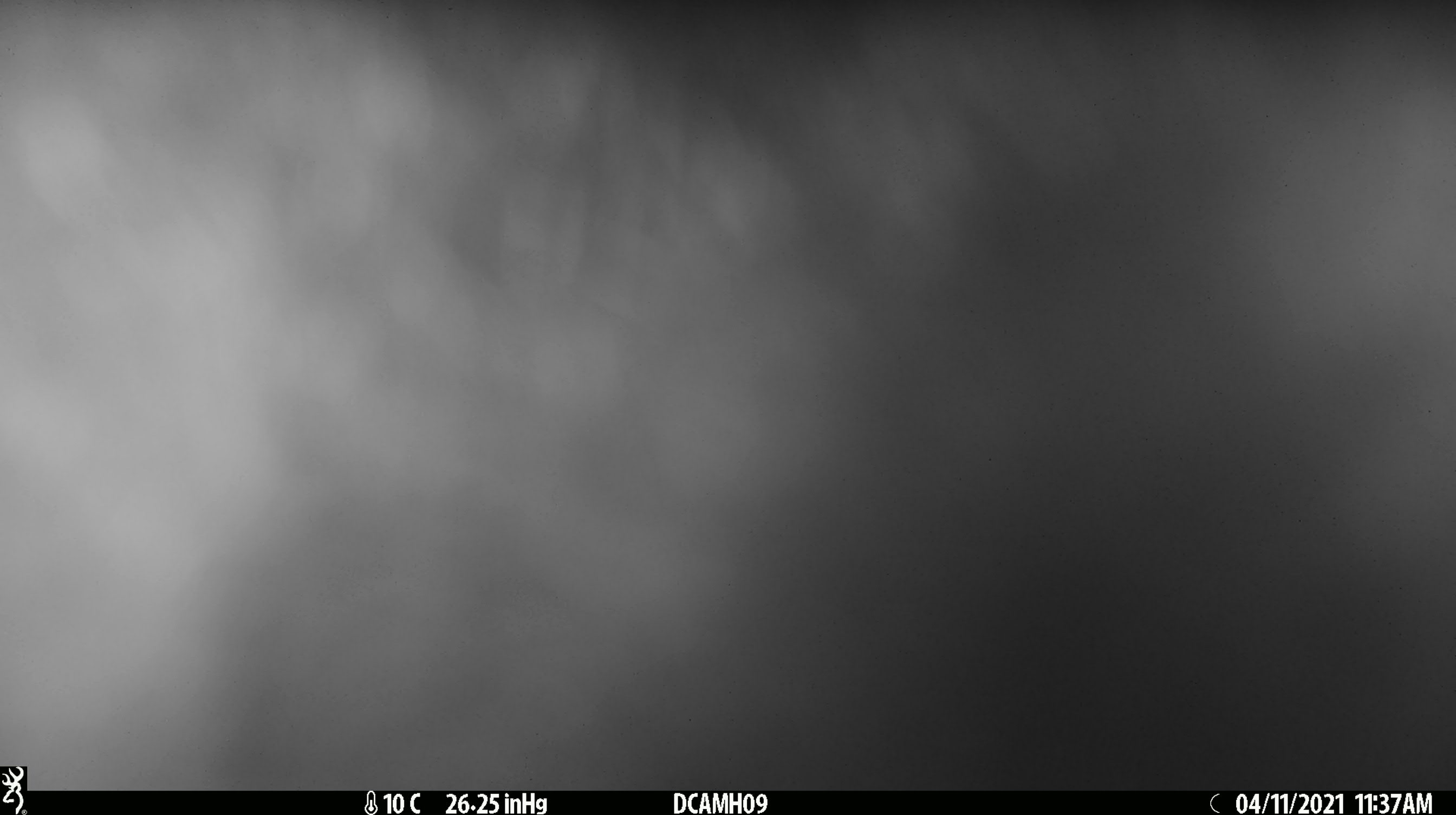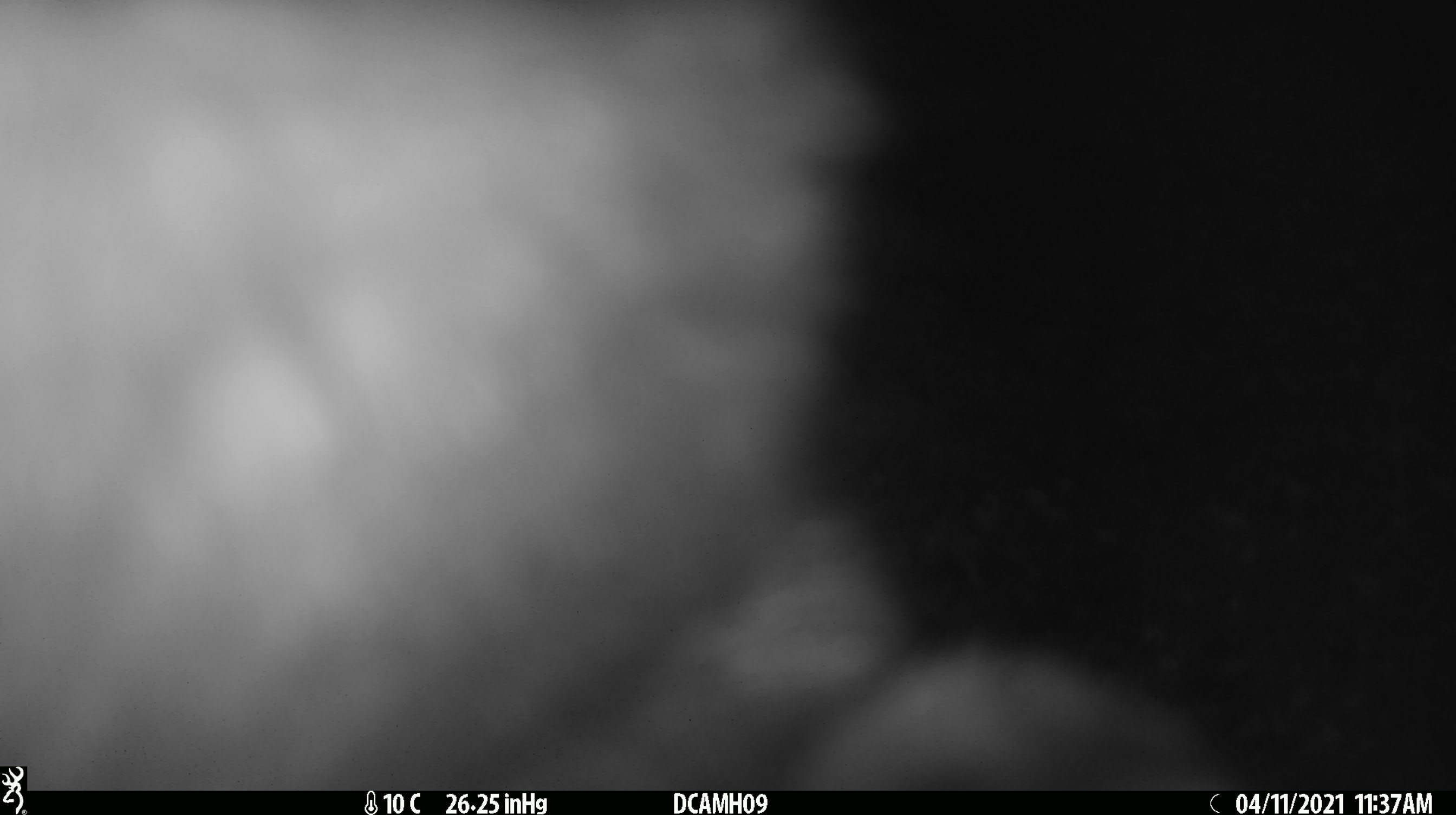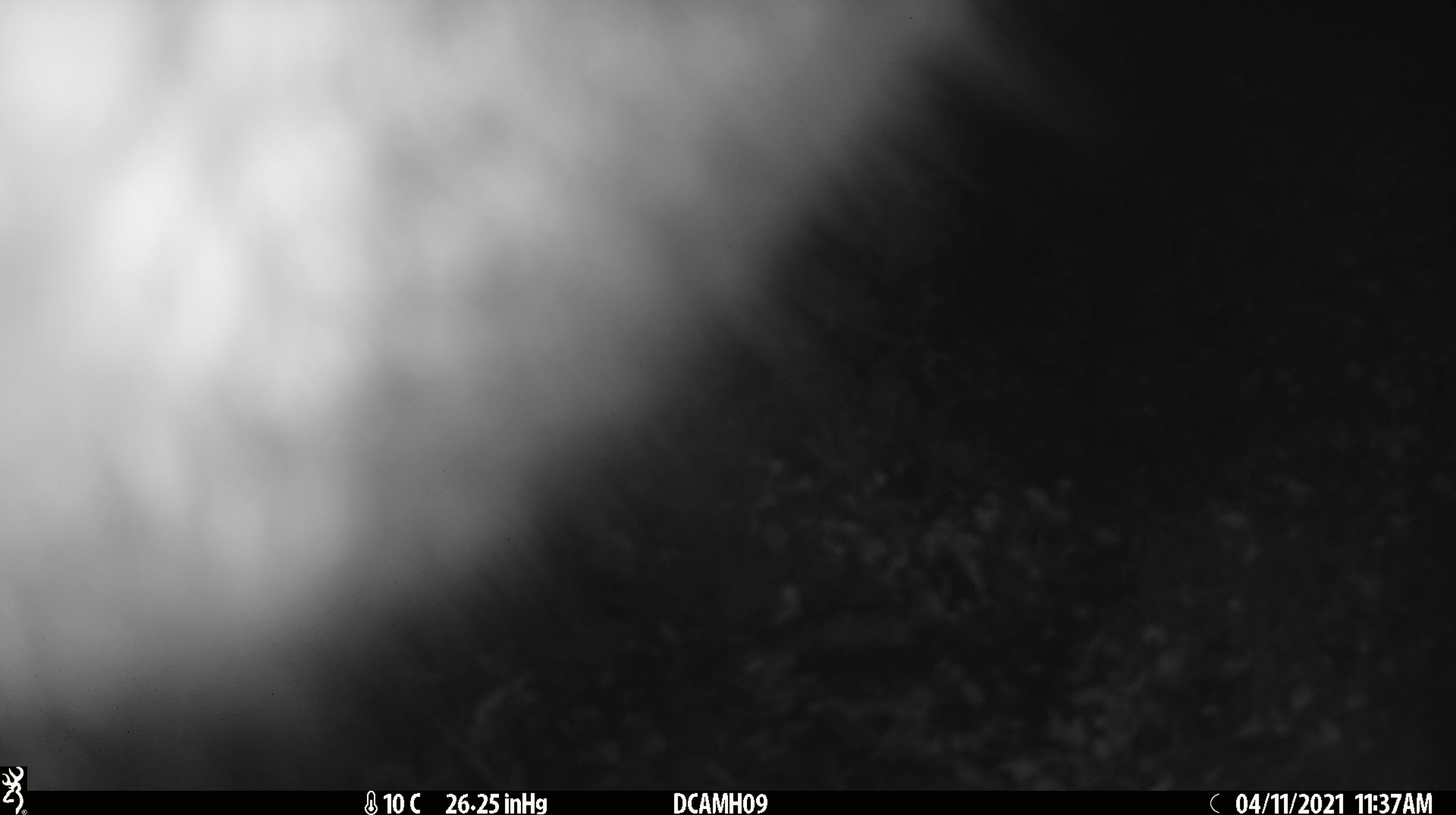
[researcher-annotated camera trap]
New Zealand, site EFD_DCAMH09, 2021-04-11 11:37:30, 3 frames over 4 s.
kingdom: Animalia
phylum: Chordata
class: Mammalia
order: Diprotodontia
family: Phalangeridae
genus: Trichosurus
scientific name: Trichosurus vulpecula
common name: common brushtail possum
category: possum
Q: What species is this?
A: Possum (common brushtail possum) (Trichosurus vulpecula).